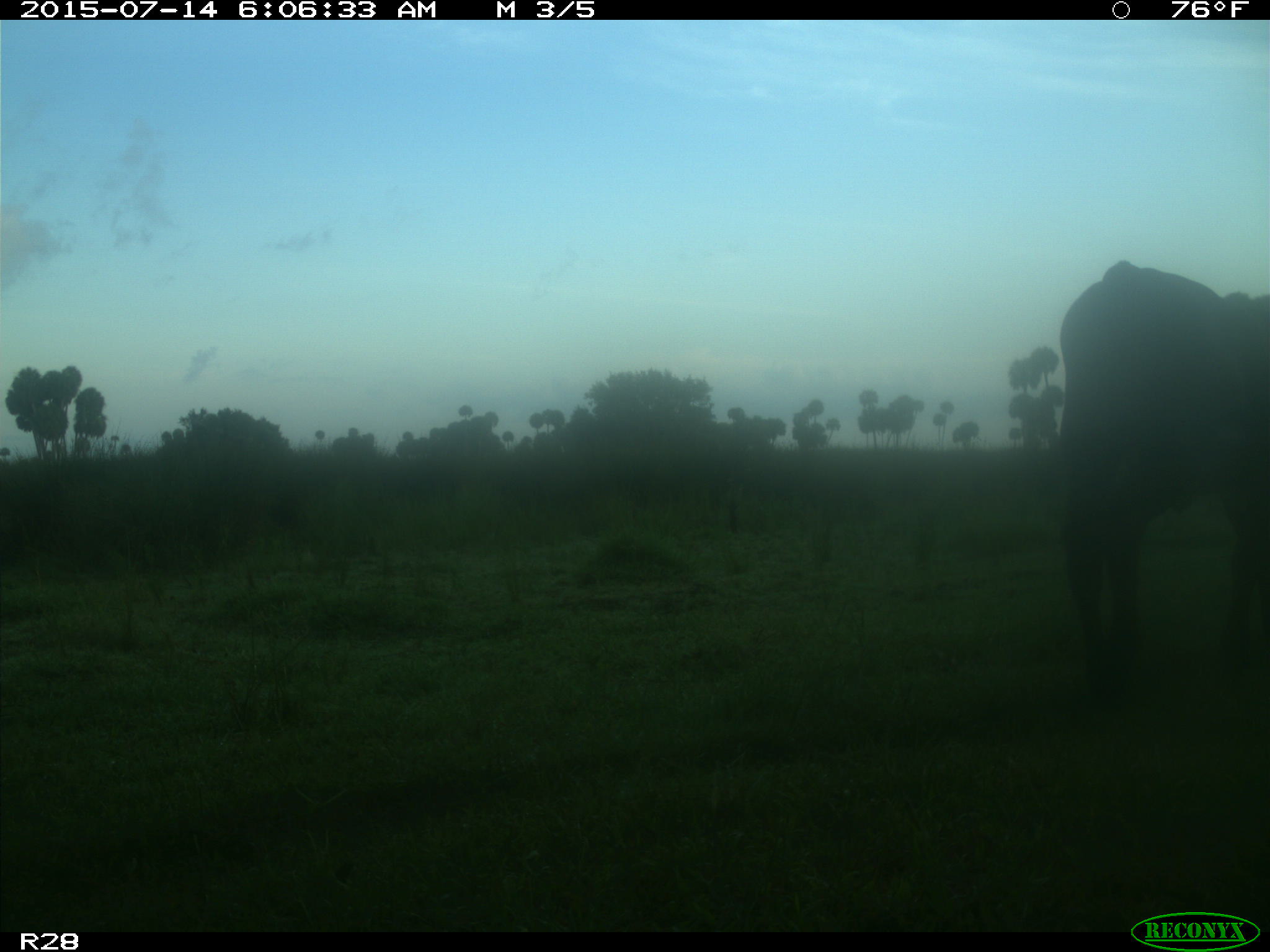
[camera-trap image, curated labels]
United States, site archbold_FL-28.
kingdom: Animalia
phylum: Chordata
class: Mammalia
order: Artiodactyla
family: Bovidae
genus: Bos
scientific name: Bos taurus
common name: domestic cow